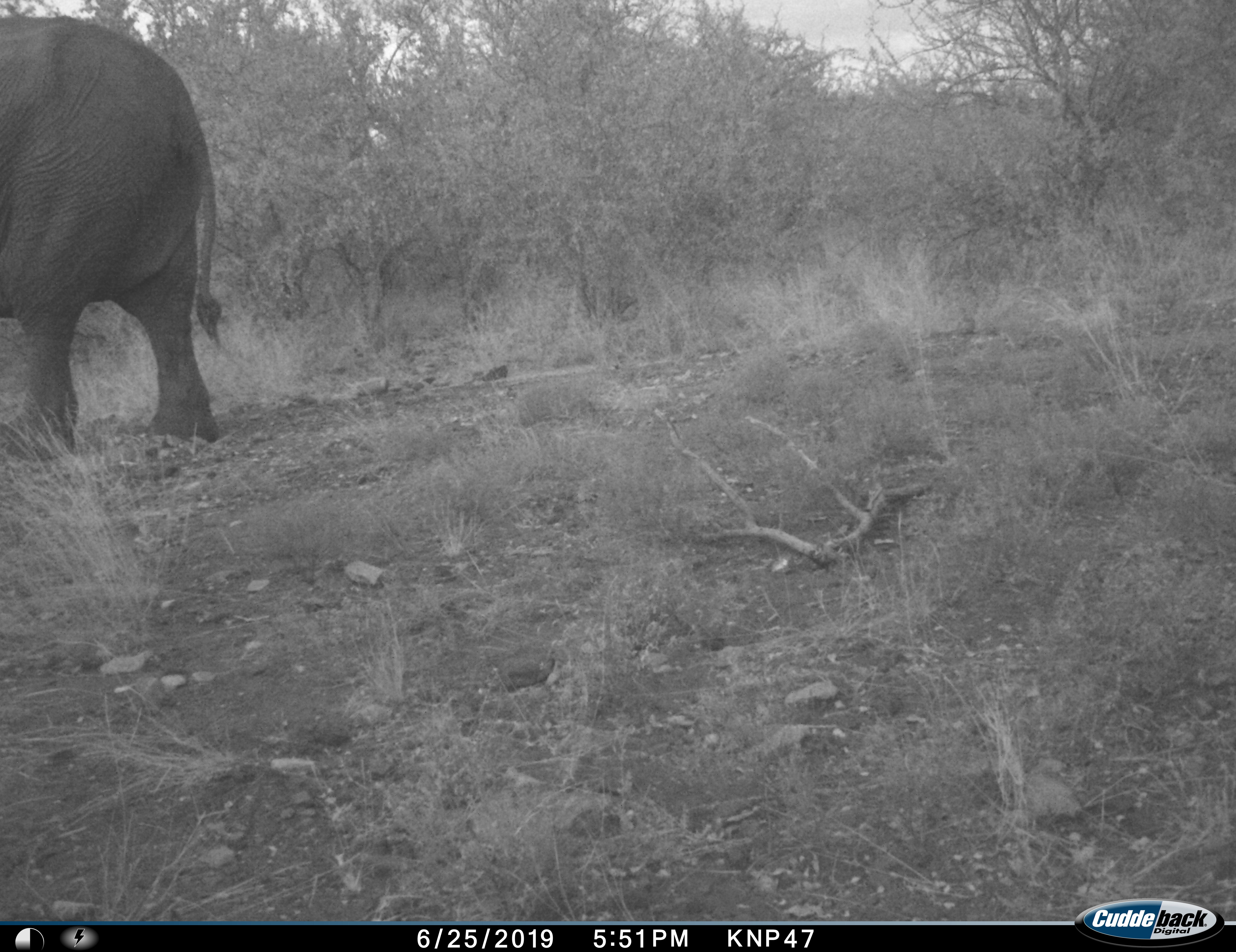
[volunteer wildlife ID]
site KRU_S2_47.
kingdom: Animalia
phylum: Chordata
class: Mammalia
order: Proboscidea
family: Elephantidae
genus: Loxodonta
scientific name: Loxodonta africana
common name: african bush elephant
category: elephant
Elephant (african bush elephant) (Loxodonta africana), count 1. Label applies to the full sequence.